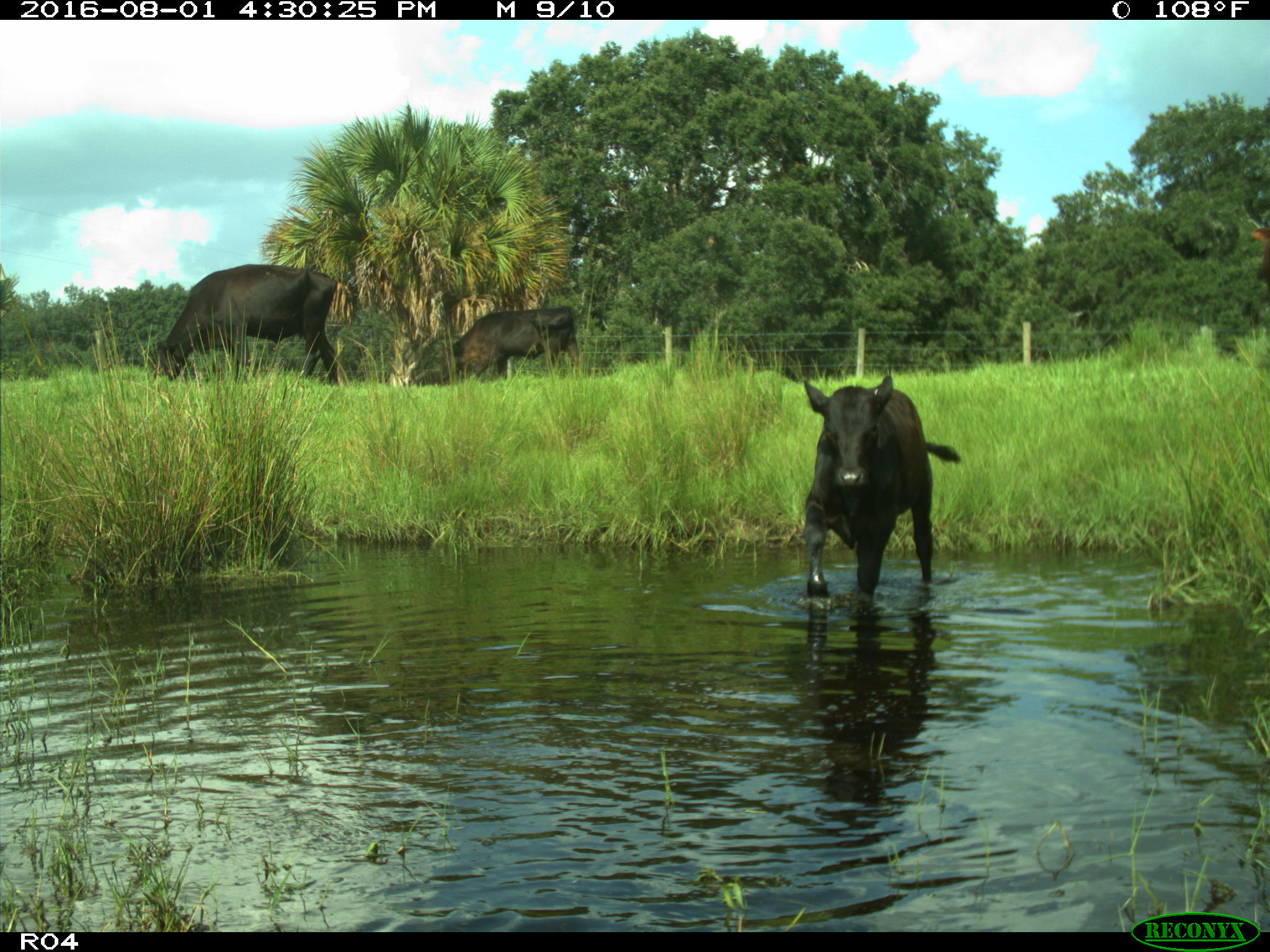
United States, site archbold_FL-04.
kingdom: Animalia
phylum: Chordata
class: Mammalia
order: Artiodactyla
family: Bovidae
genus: Bos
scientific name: Bos taurus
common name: domestic cow